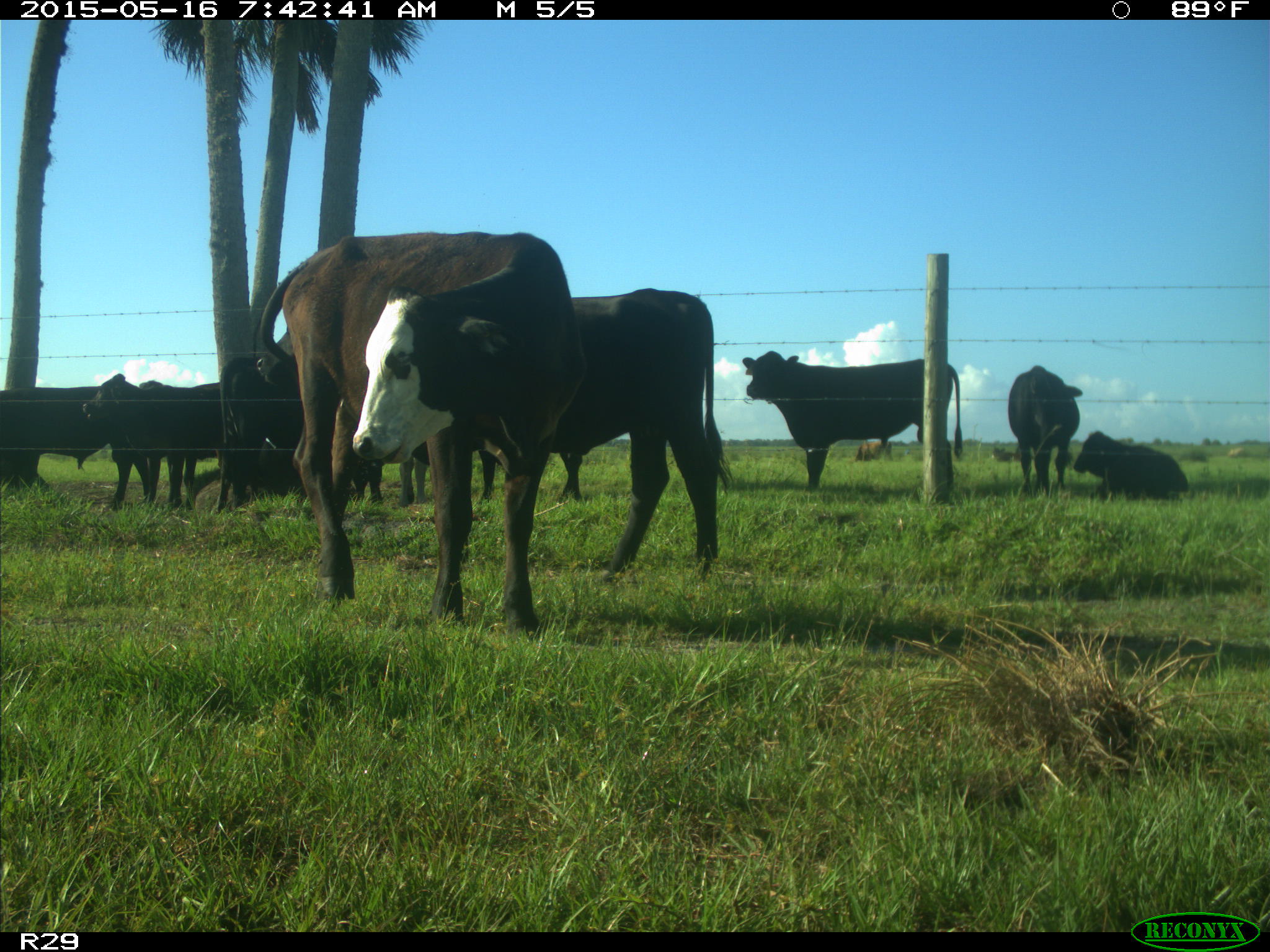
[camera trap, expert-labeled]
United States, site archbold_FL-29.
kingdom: Animalia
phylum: Chordata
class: Mammalia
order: Artiodactyla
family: Bovidae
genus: Bos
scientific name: Bos taurus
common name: domestic cow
Bos taurus (domestic cow).